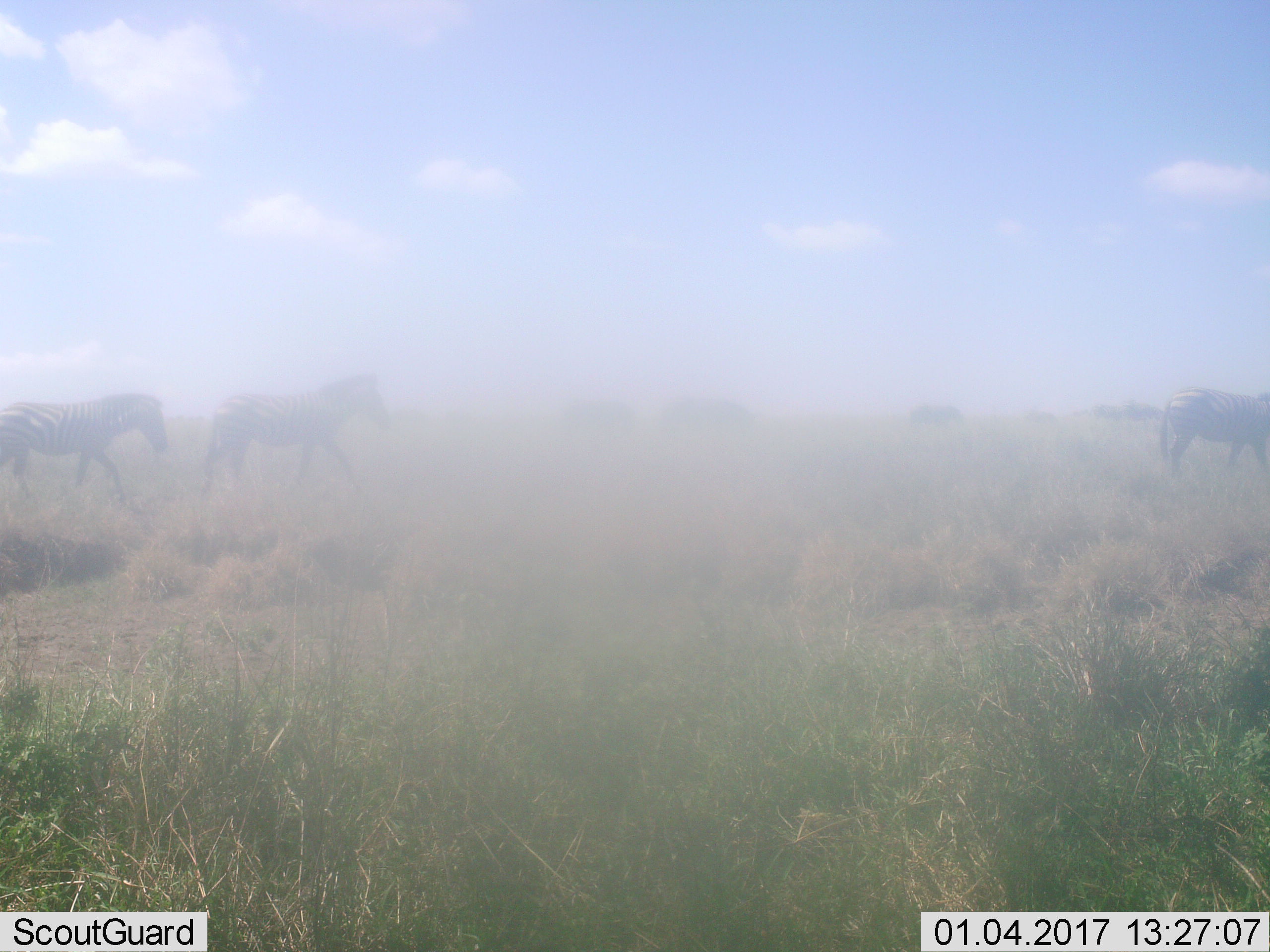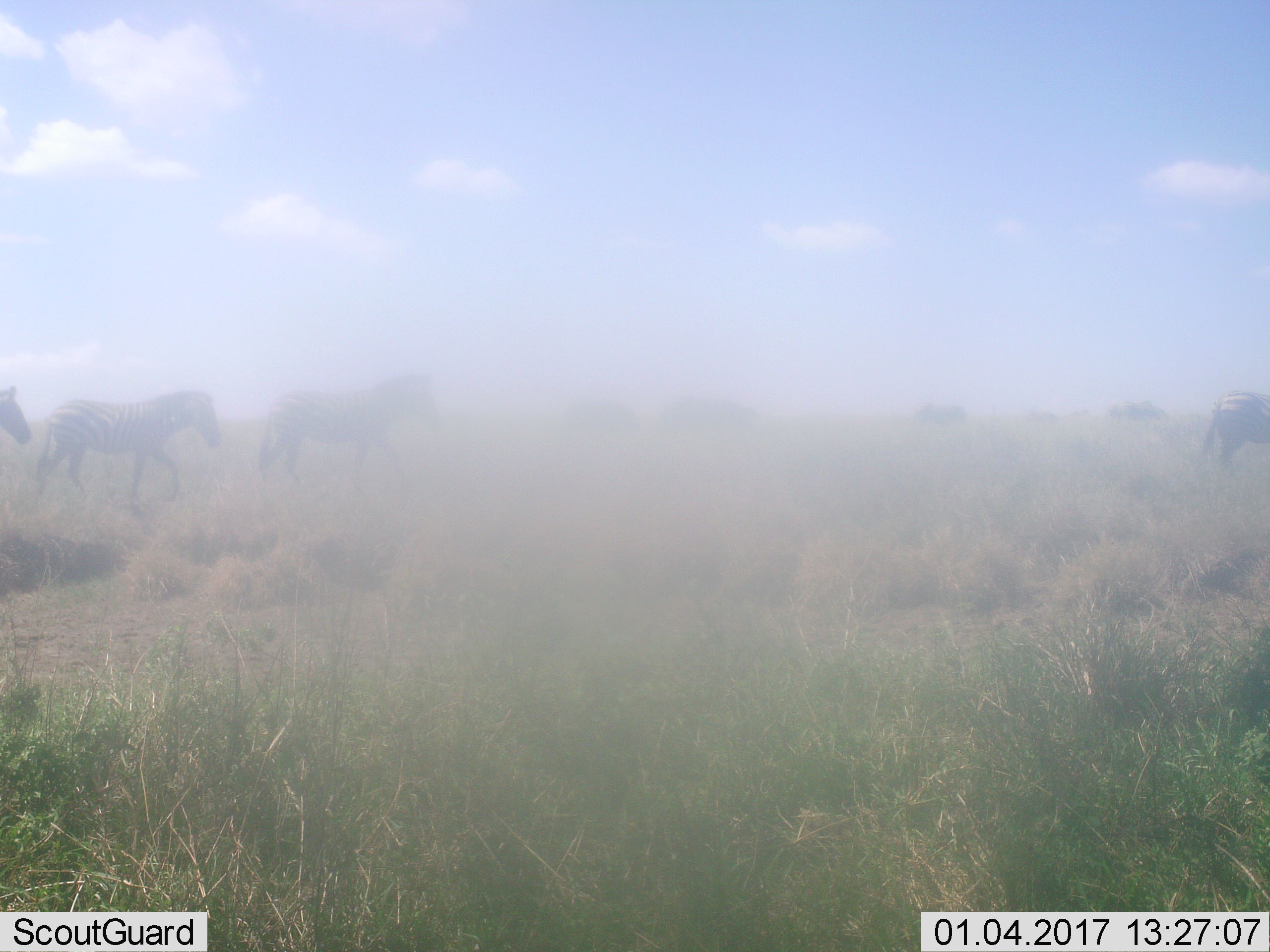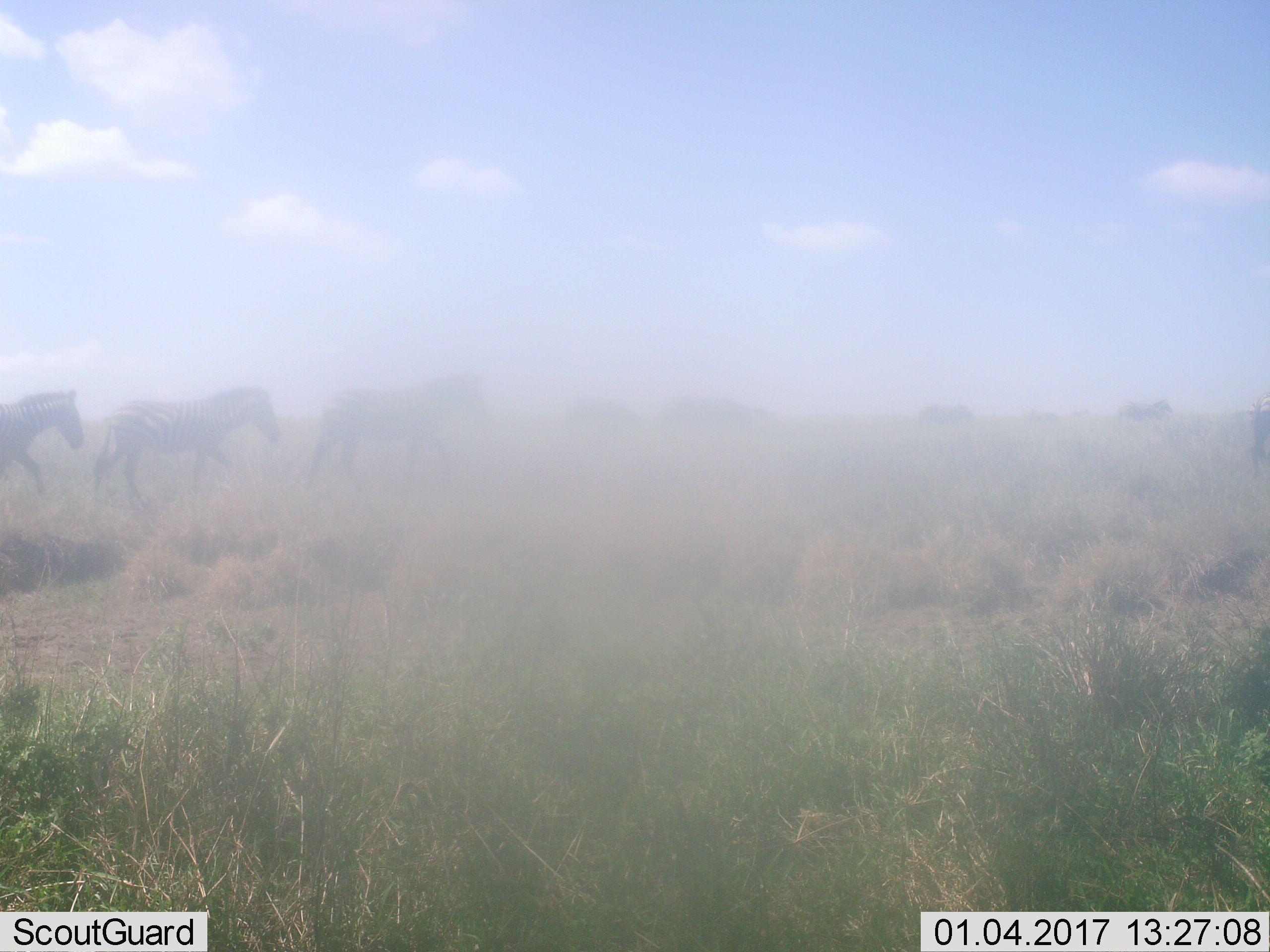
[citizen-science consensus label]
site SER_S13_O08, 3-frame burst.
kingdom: Animalia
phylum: Chordata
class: Mammalia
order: Perissodactyla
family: Equidae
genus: Equus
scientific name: Equus quagga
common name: plains zebra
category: zebraplains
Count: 8.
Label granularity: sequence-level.